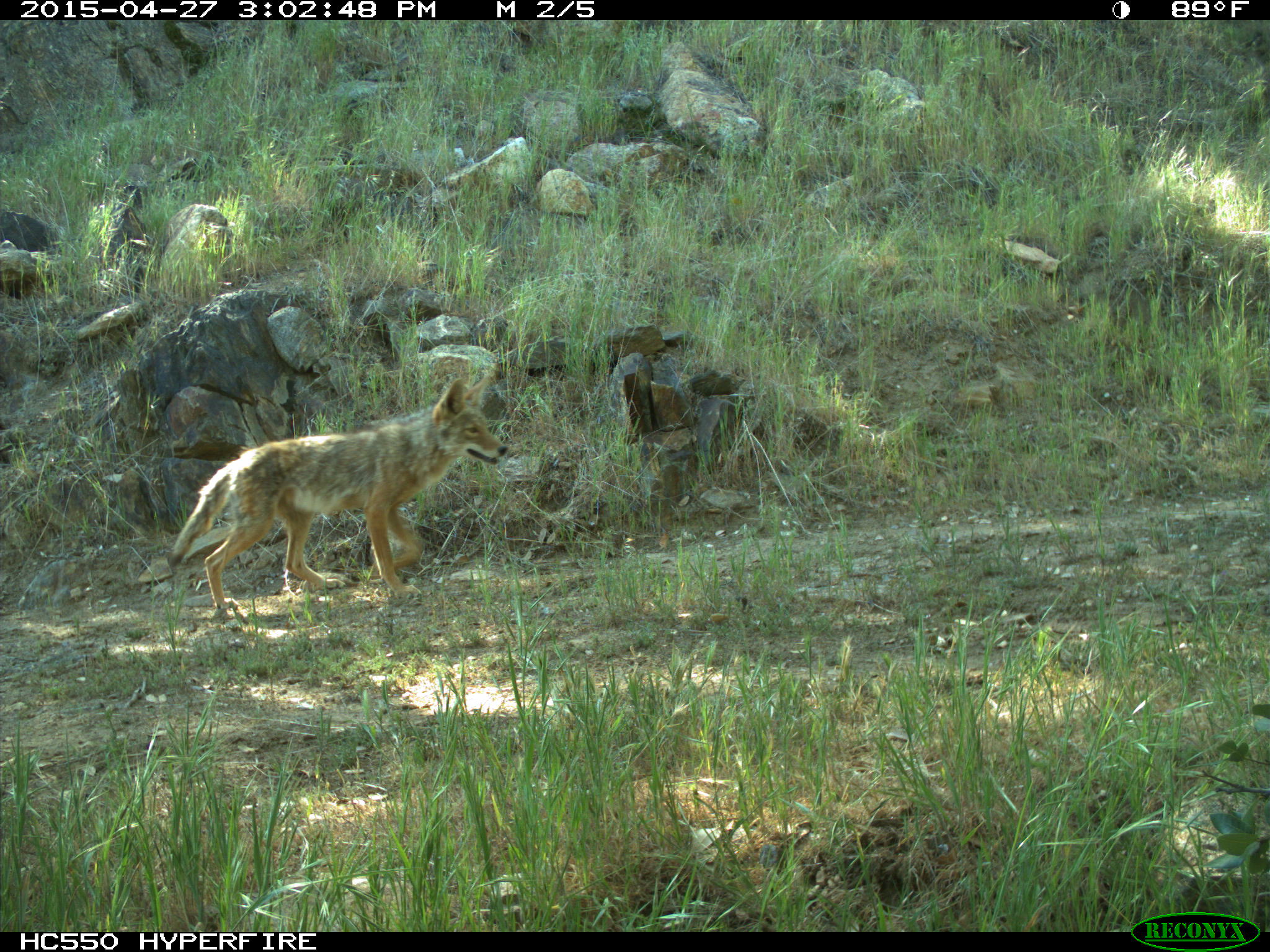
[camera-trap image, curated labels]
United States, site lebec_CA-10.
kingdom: Animalia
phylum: Chordata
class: Mammalia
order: Carnivora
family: Canidae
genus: Canis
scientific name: Canis latrans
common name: coyote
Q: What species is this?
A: Canis latrans (coyote).